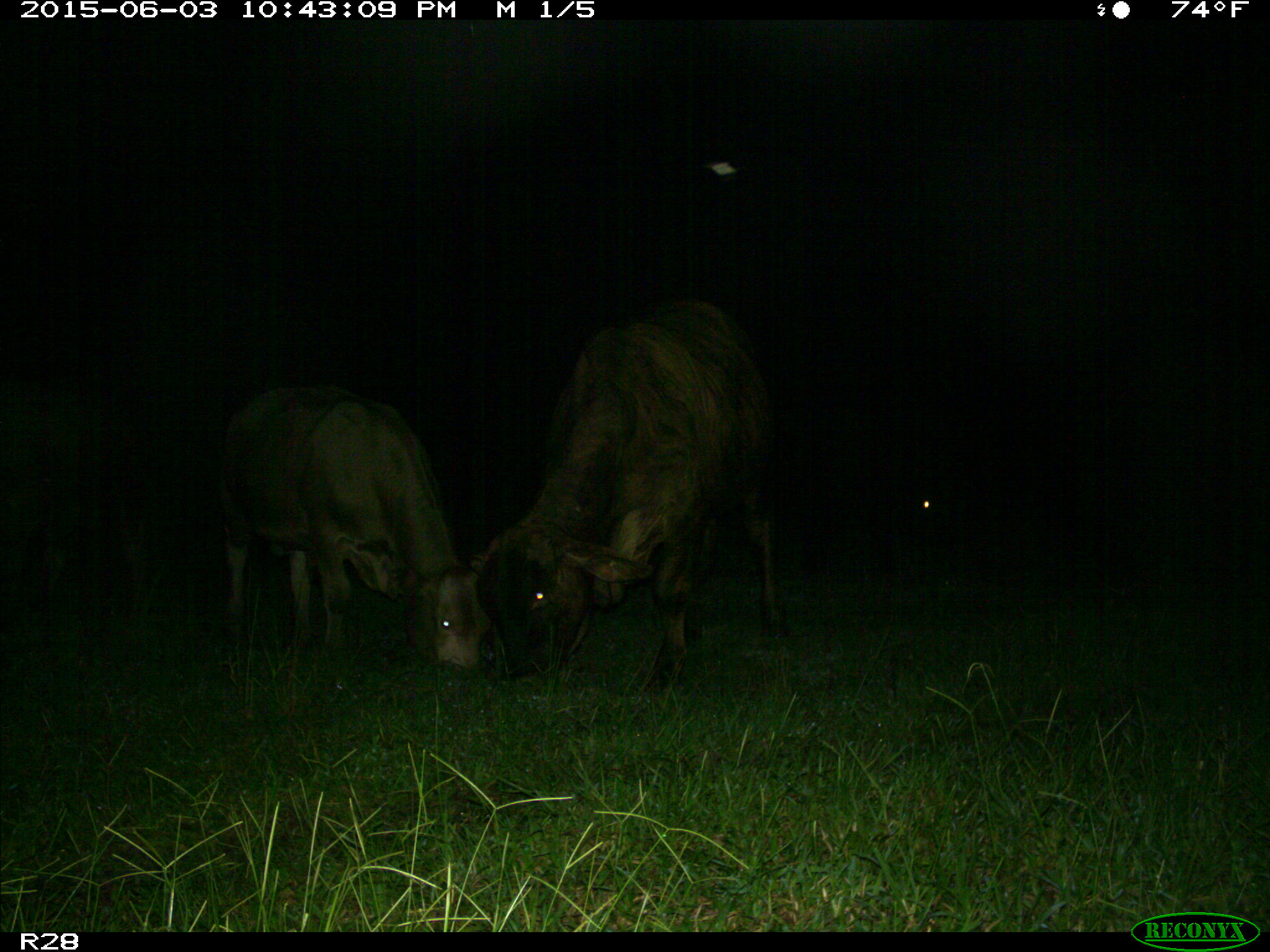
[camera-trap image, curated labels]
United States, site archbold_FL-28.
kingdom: Animalia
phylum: Chordata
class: Mammalia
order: Artiodactyla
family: Bovidae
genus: Bos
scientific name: Bos taurus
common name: domestic cow